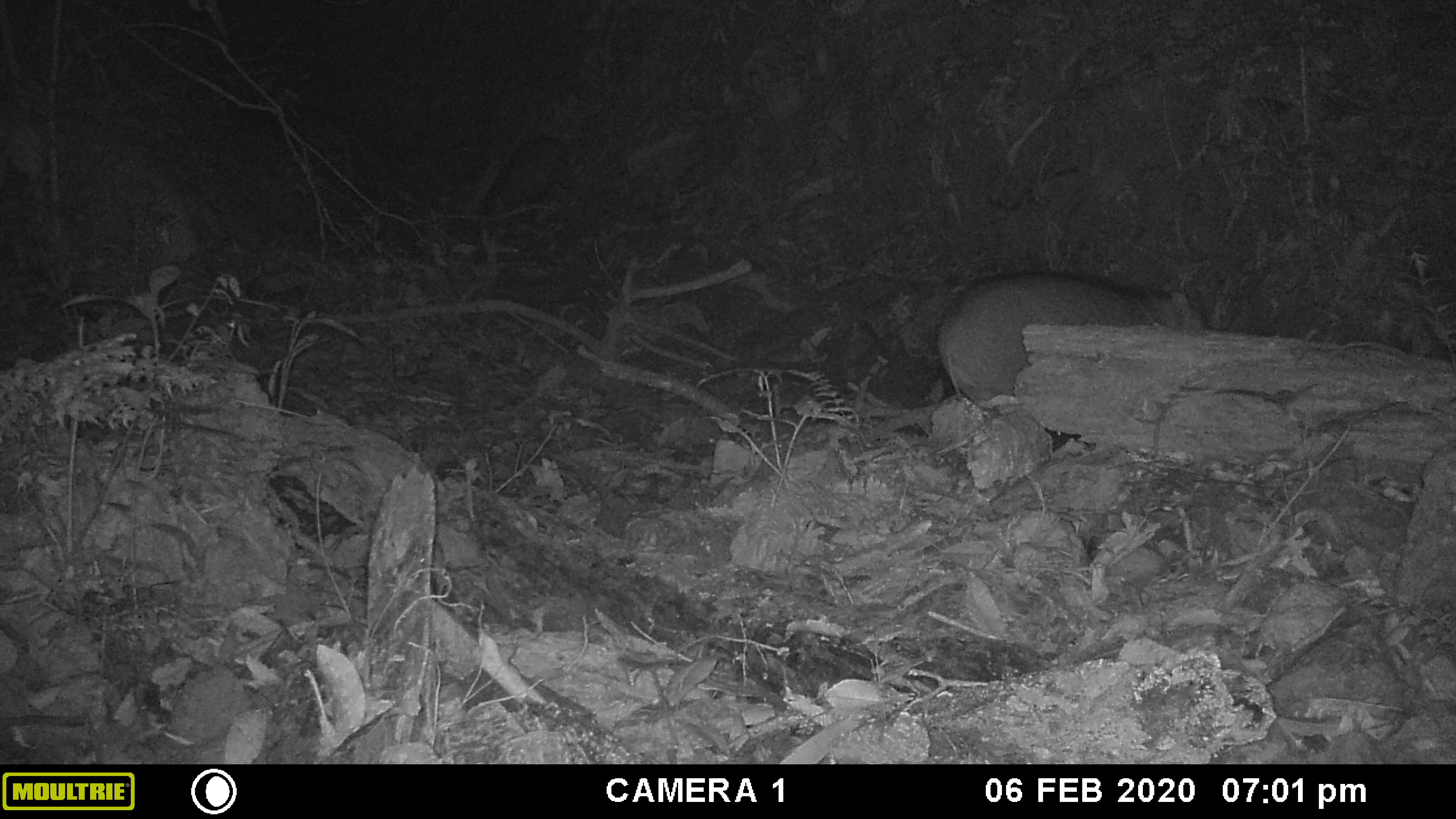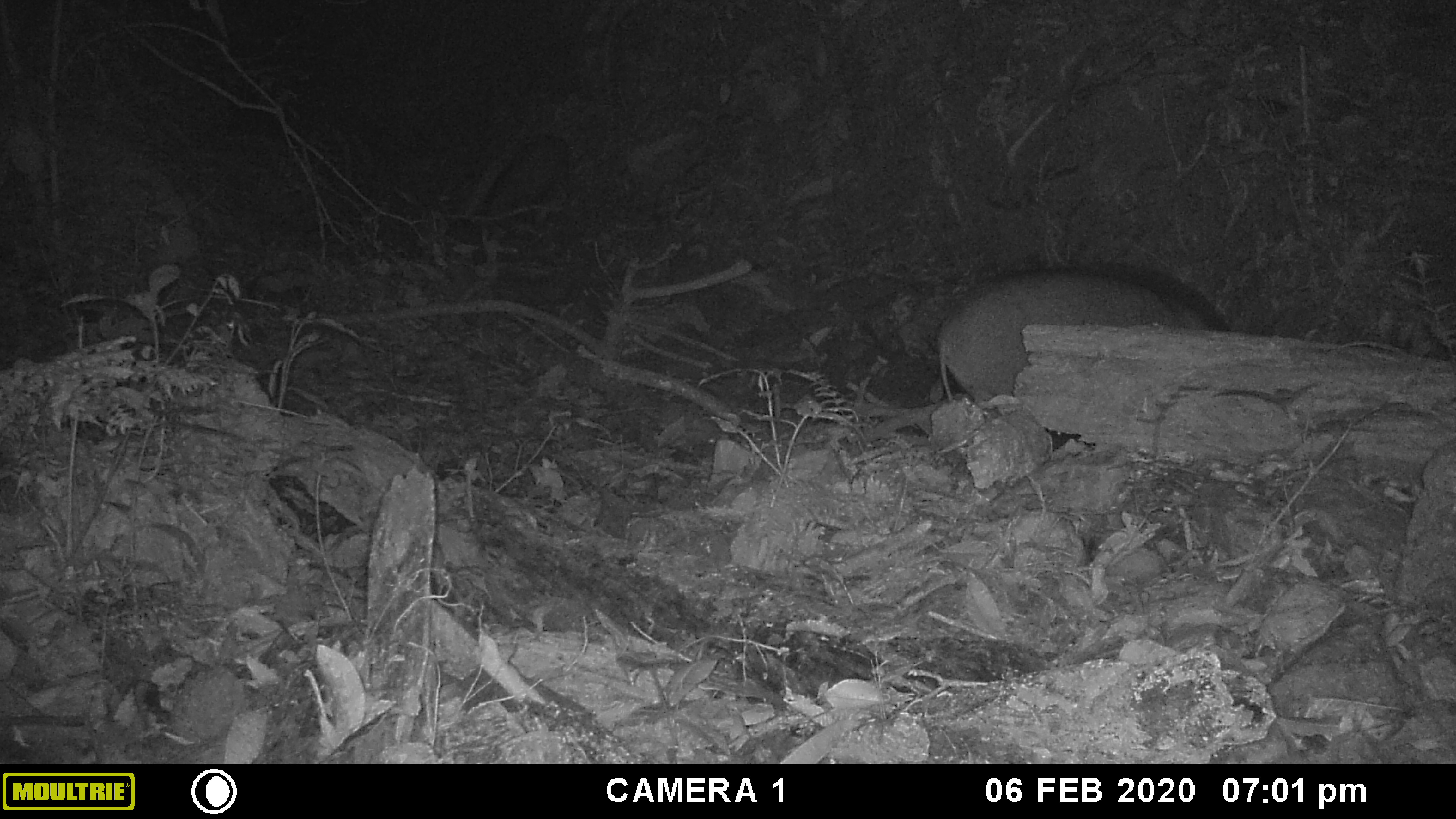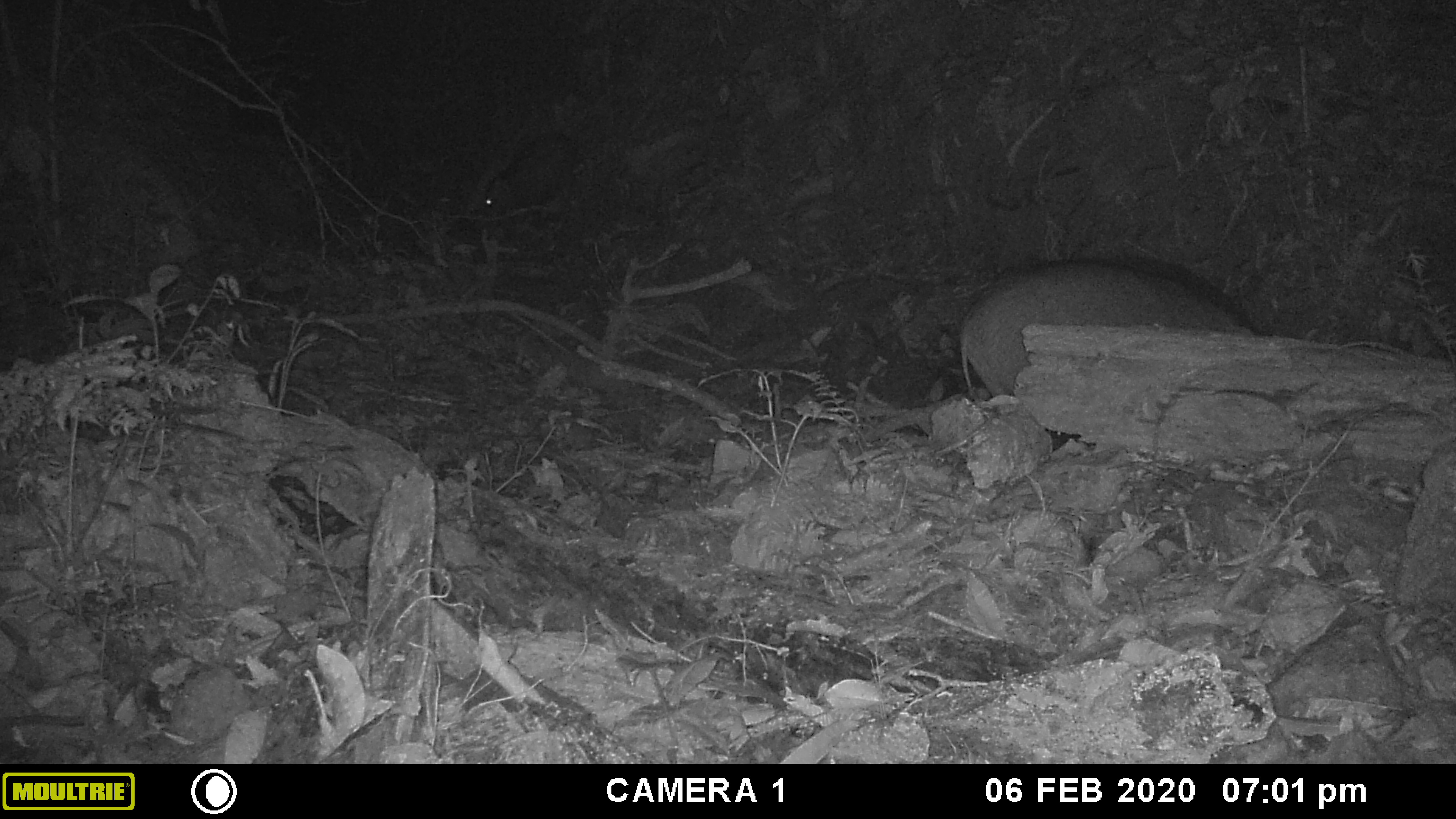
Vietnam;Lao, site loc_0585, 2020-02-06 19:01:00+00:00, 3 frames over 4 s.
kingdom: Animalia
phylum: Chordata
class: Mammalia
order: Artiodactyla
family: Suidae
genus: Sus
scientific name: Sus scrofa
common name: eurasian wild pig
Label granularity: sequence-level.